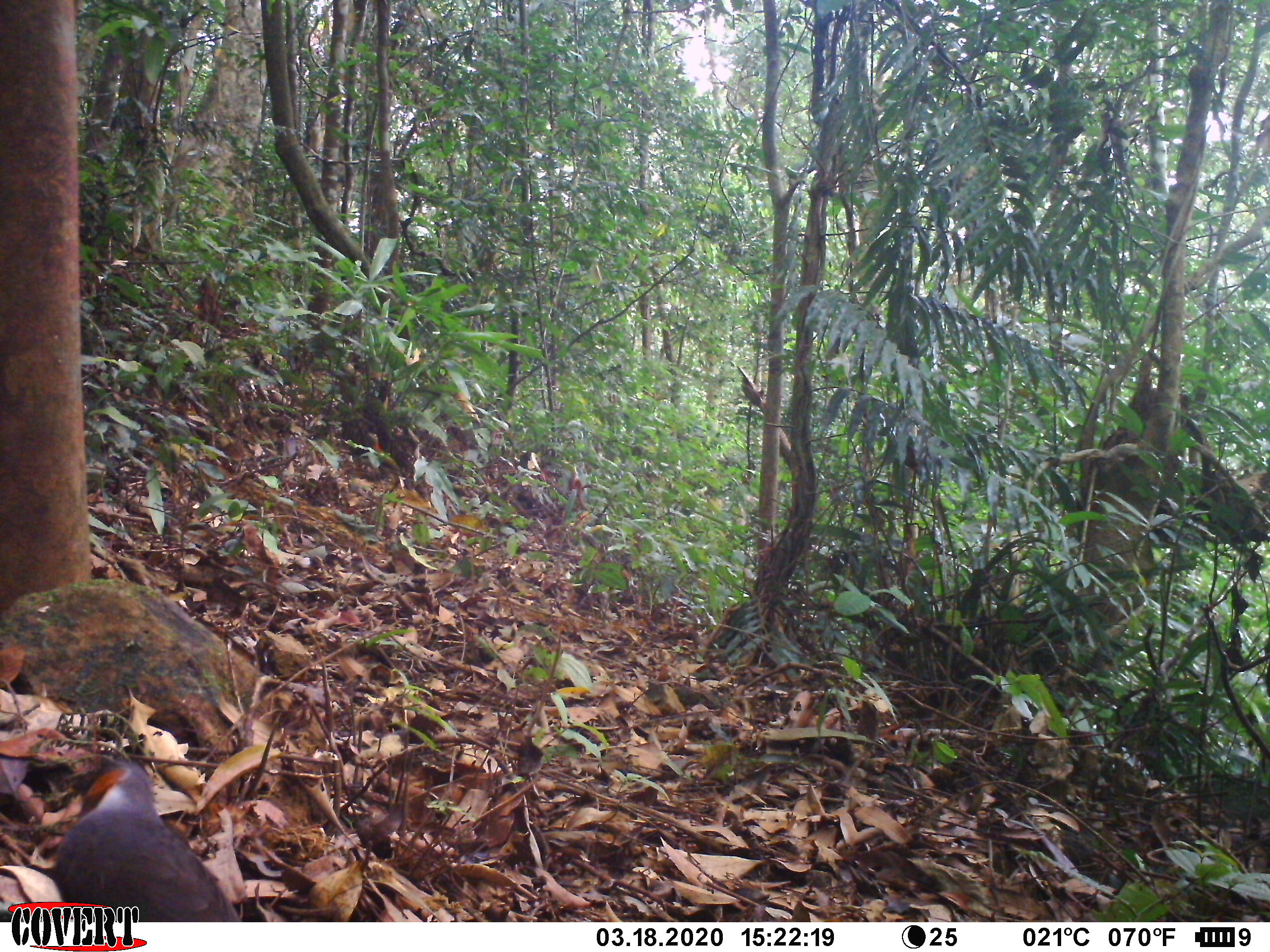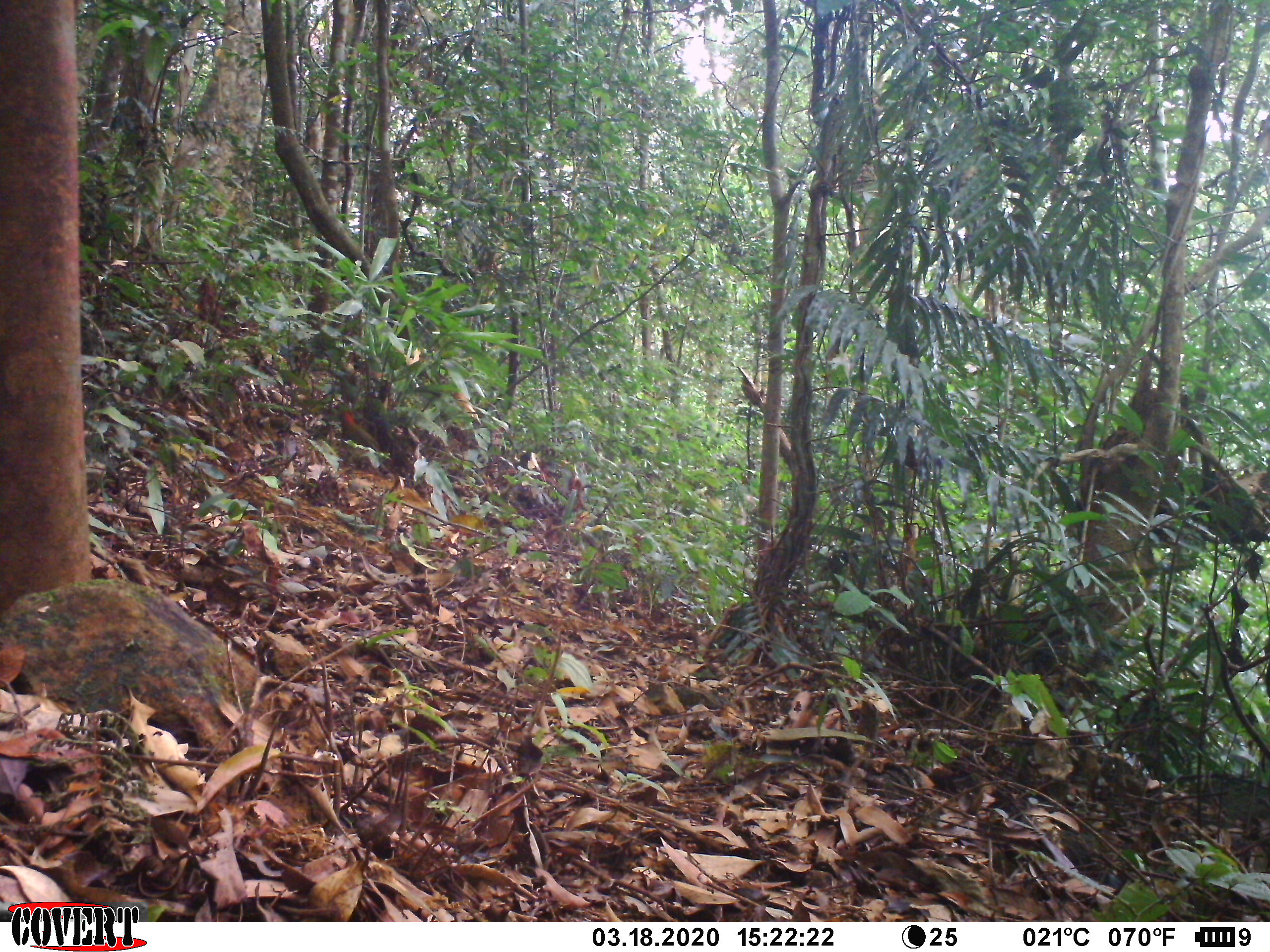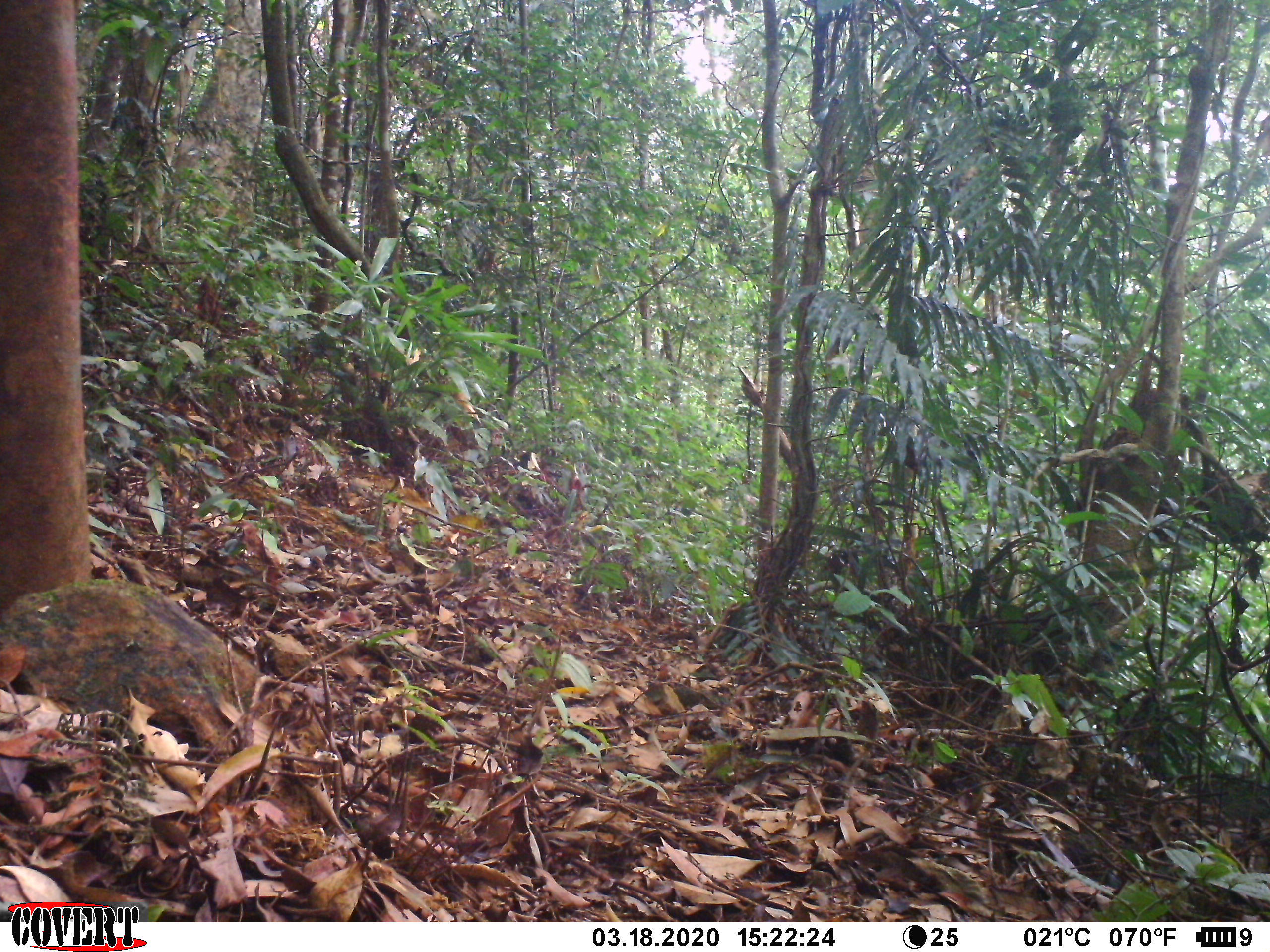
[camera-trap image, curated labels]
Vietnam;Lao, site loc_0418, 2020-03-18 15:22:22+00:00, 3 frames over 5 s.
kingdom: Animalia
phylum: Chordata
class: Aves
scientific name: Aves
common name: bird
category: unidentified bird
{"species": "unidentified bird (bird) (Aves)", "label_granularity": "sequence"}